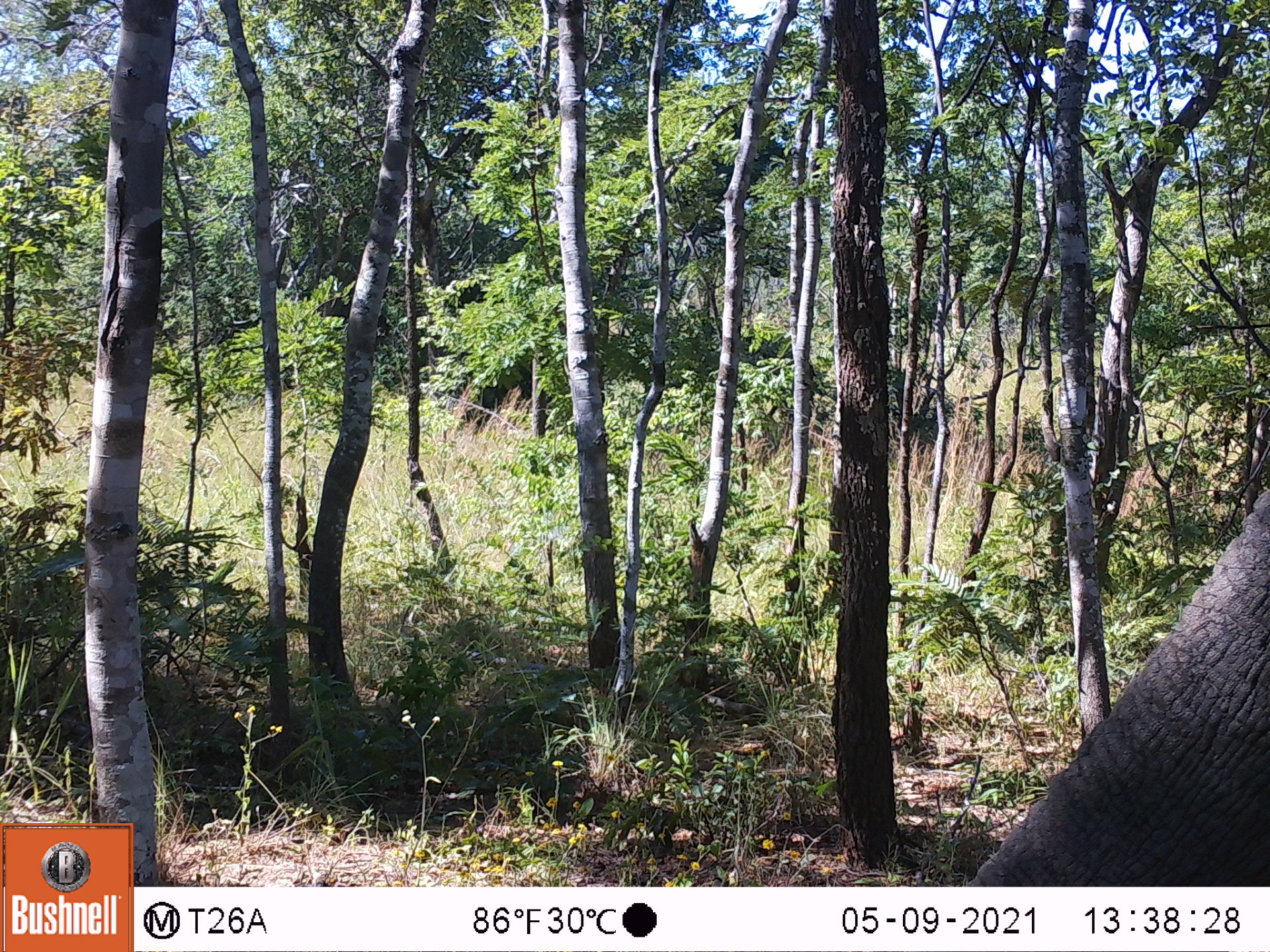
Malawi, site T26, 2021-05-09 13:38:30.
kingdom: Animalia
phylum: Chordata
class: Mammalia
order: Proboscidea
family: Elephantidae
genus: Loxodonta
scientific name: Loxodonta africana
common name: african savanna elephant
African savanna elephant (Loxodonta africana), count 1.